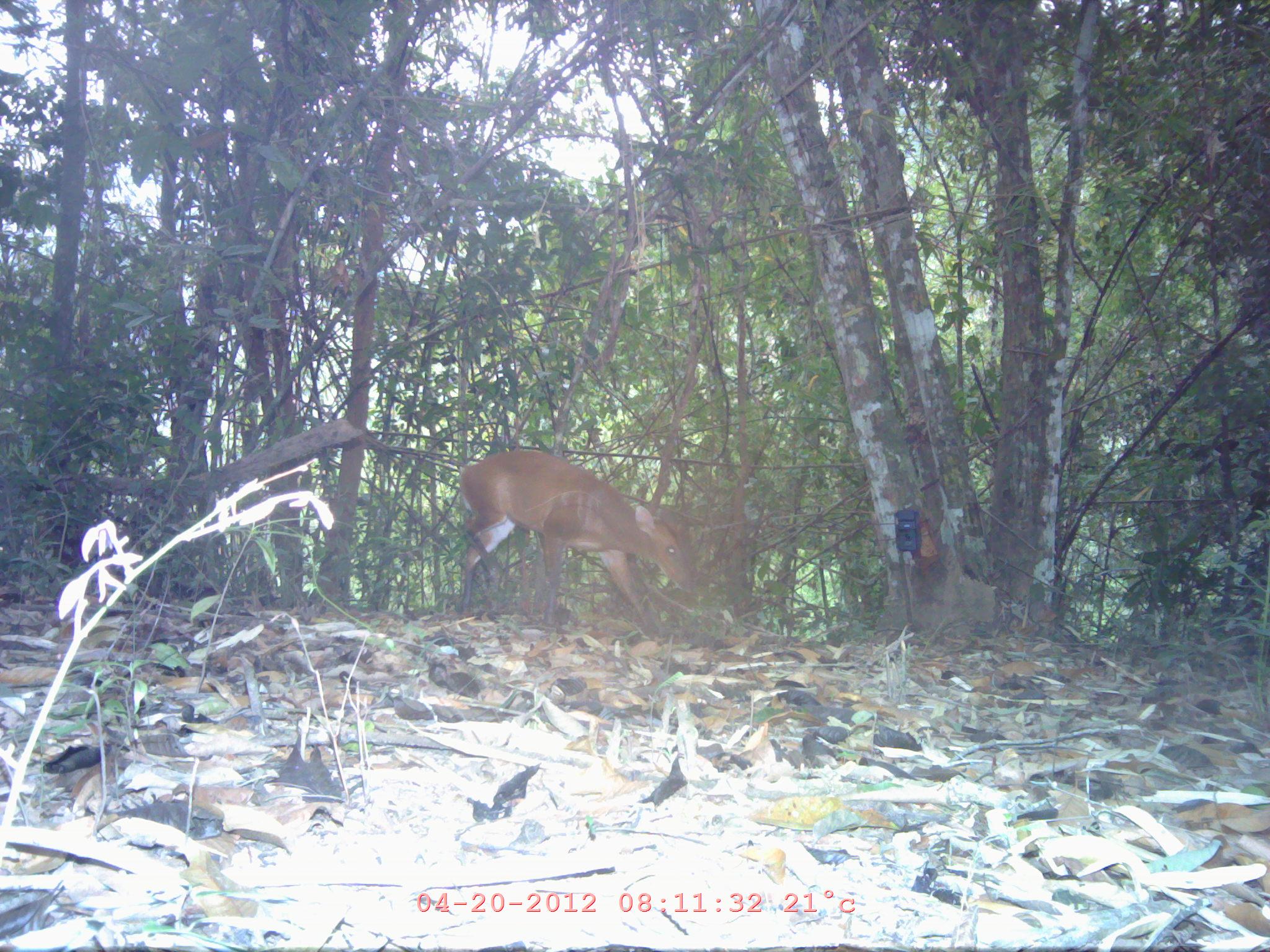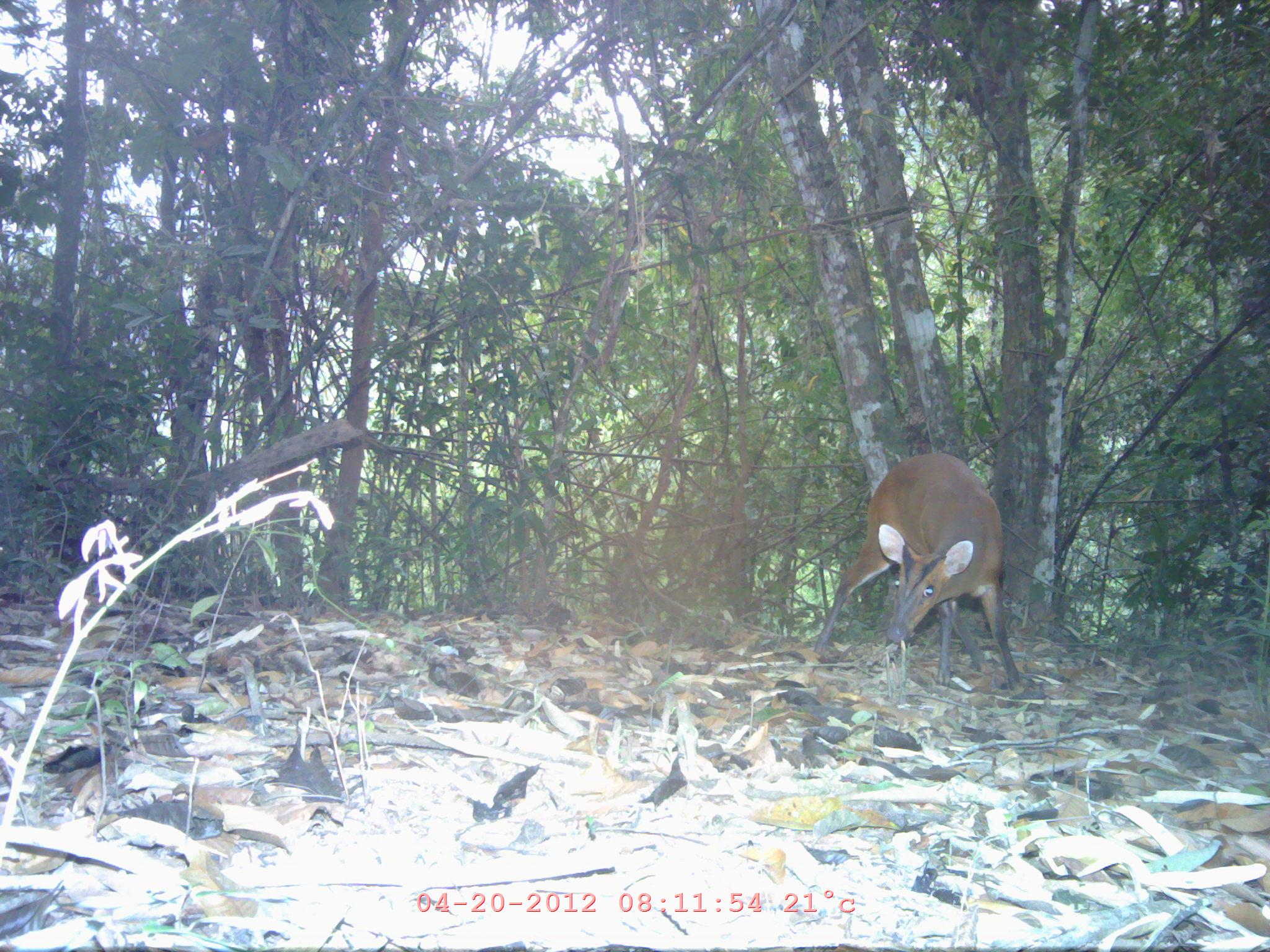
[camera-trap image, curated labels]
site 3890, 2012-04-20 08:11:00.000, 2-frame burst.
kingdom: Animalia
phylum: Chordata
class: Mammalia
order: Artiodactyla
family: Cervidae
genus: Muntiacus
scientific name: Muntiacus muntjak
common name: southern red muntjac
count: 1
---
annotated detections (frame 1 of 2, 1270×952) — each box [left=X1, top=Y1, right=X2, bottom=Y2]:
muntiacus muntjak: [left=455, top=449, right=696, bottom=635]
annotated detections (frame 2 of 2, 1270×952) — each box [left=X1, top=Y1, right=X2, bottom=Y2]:
muntiacus muntjak: [left=807, top=452, right=1024, bottom=695]